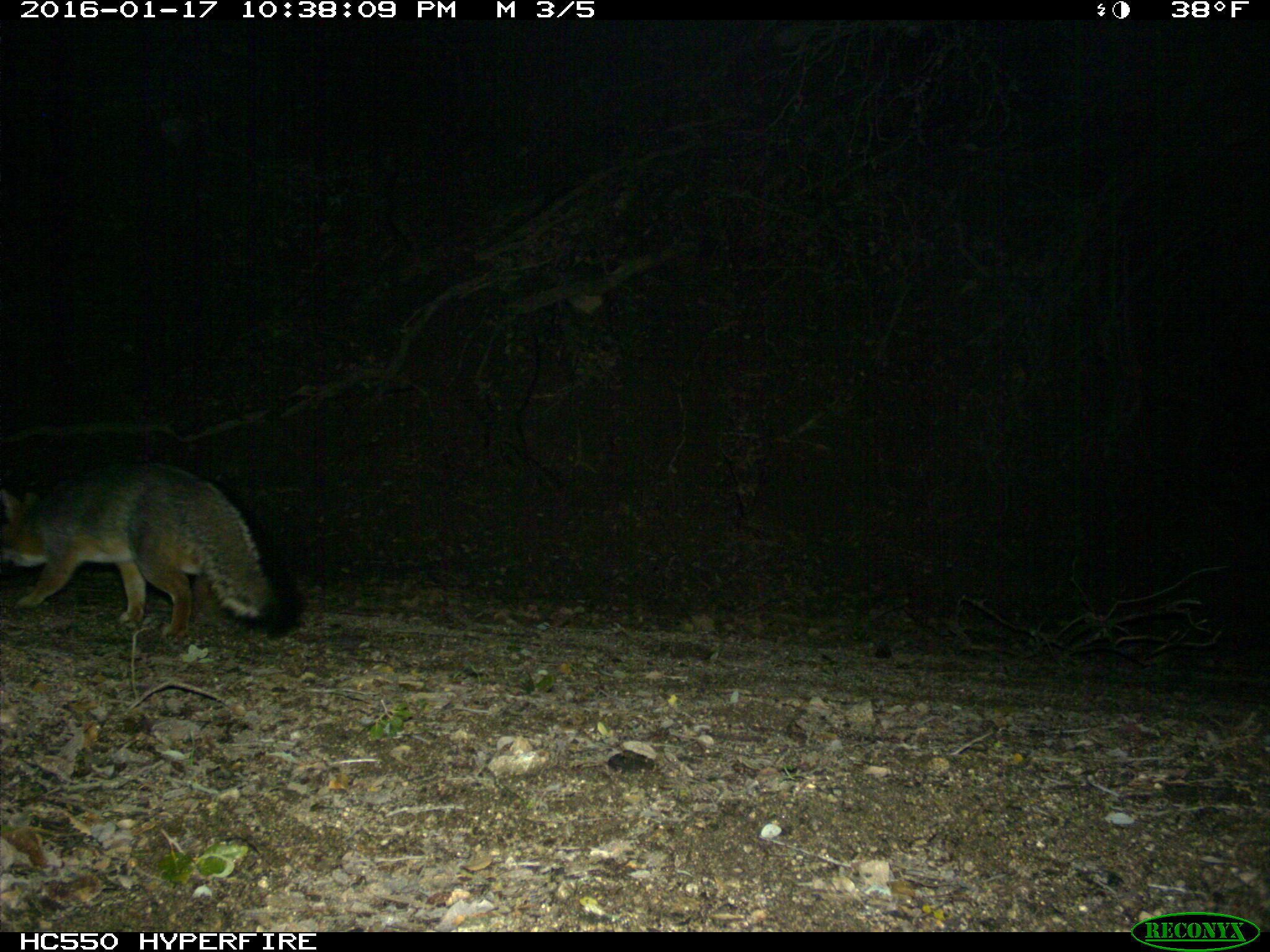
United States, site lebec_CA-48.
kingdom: Animalia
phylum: Chordata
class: Mammalia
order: Carnivora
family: Canidae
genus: Urocyon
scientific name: Urocyon cinereoargenteus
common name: gray fox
Urocyon cinereoargenteus (gray fox).